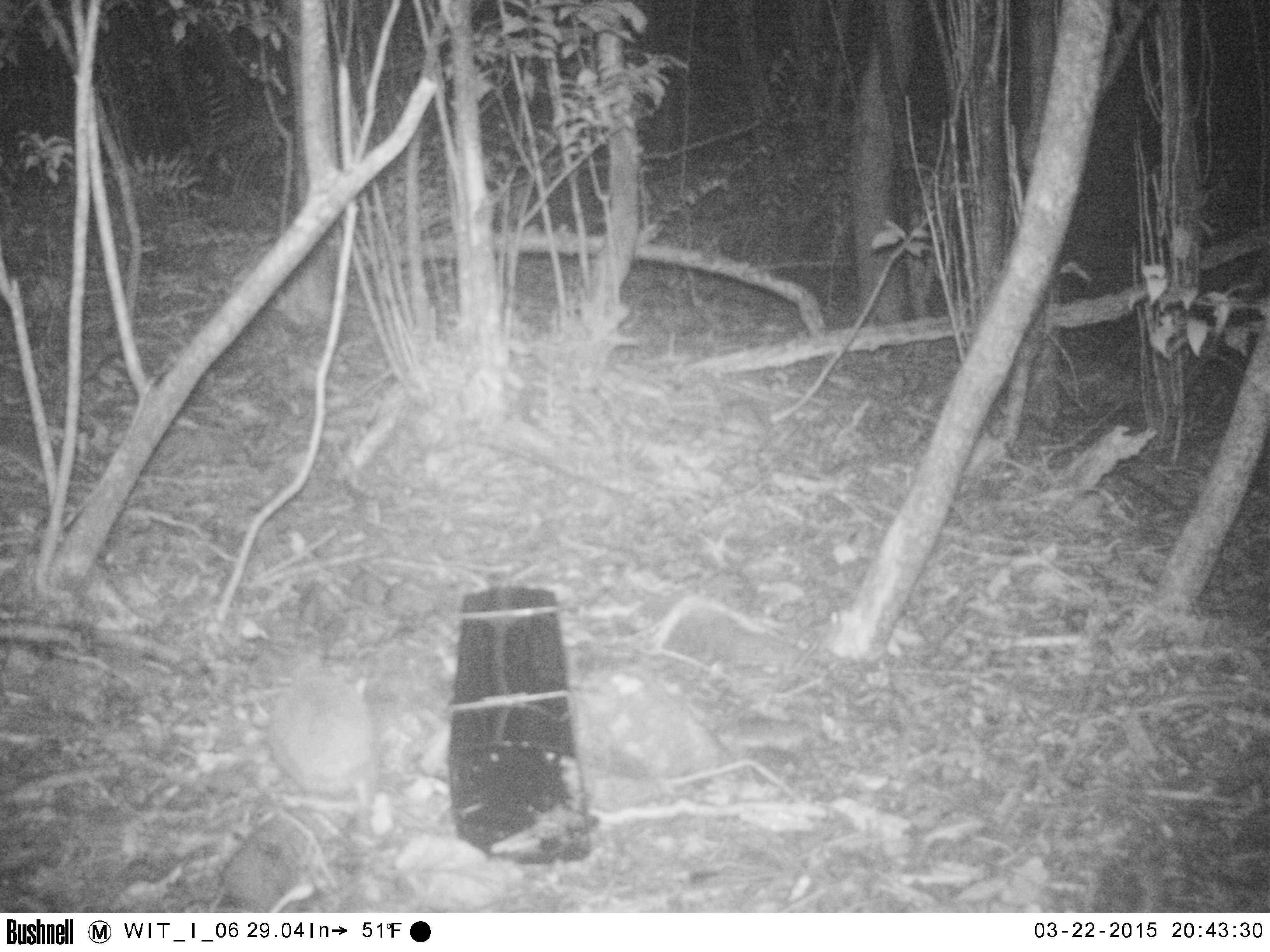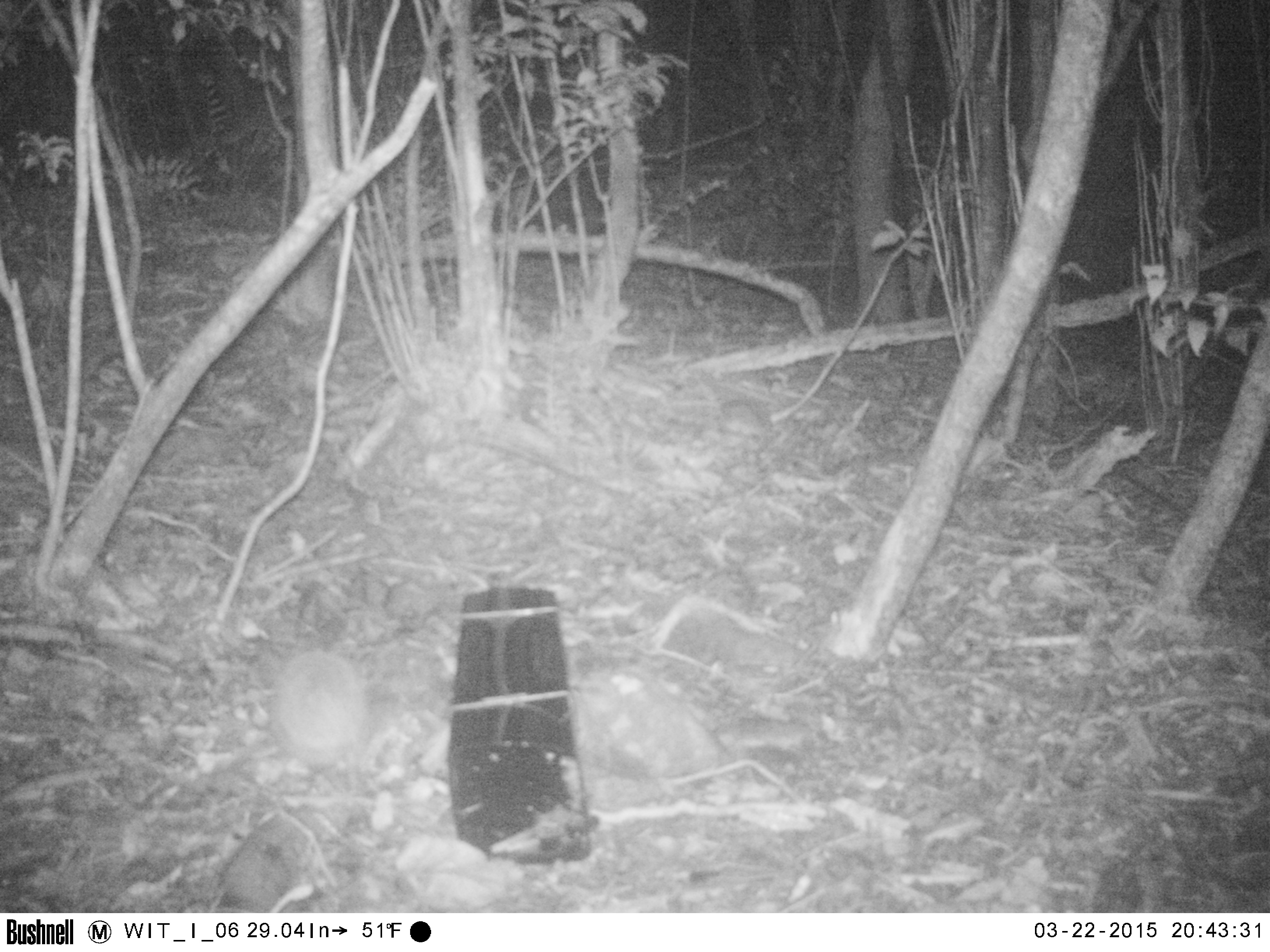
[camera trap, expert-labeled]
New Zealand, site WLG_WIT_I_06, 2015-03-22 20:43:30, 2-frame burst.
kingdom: Animalia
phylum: Chordata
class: Mammalia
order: Eulipotyphla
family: Erinaceidae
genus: Erinaceus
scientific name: Erinaceus europaeus europaeus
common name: european hedgehog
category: hedgehog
Hedgehog (european hedgehog) (Erinaceus europaeus europaeus).